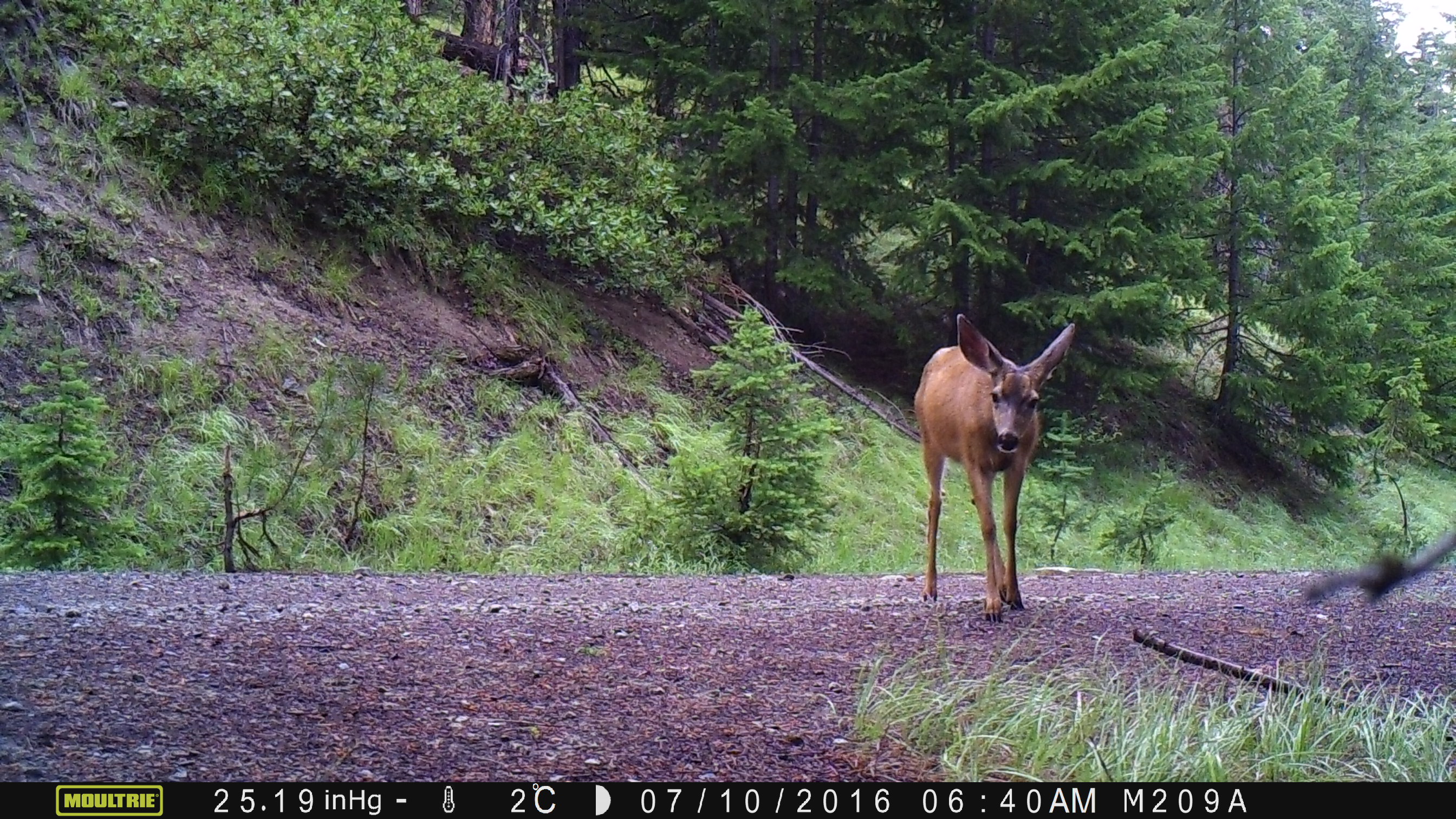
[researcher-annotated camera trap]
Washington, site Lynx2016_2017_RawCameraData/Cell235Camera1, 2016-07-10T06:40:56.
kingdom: Animalia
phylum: Chordata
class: Mammalia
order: Artiodactyla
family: Cervidae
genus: Odocoileus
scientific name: Odocoileus hemionus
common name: mule deer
Odocoileus hemionus (mule deer). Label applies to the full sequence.